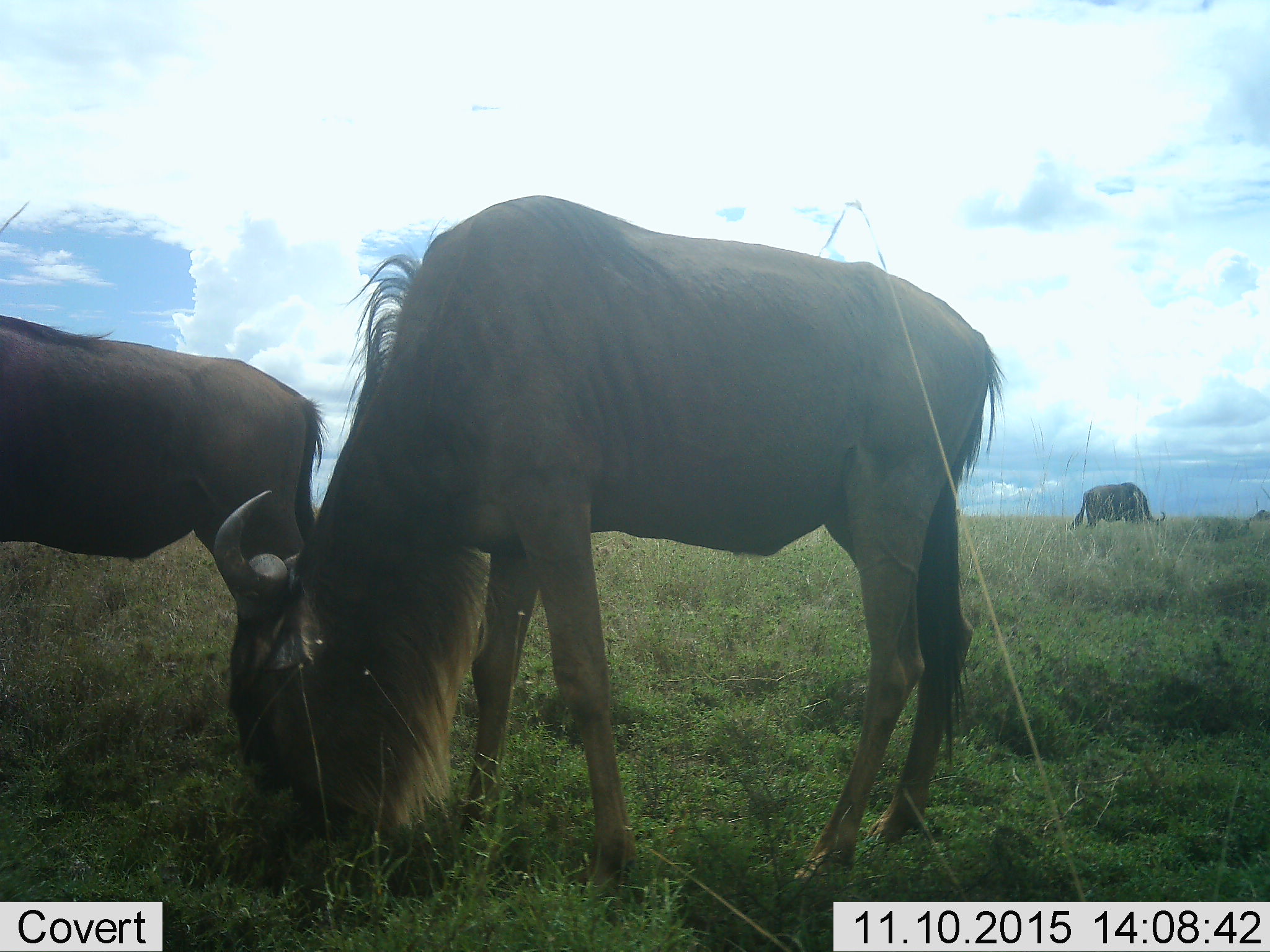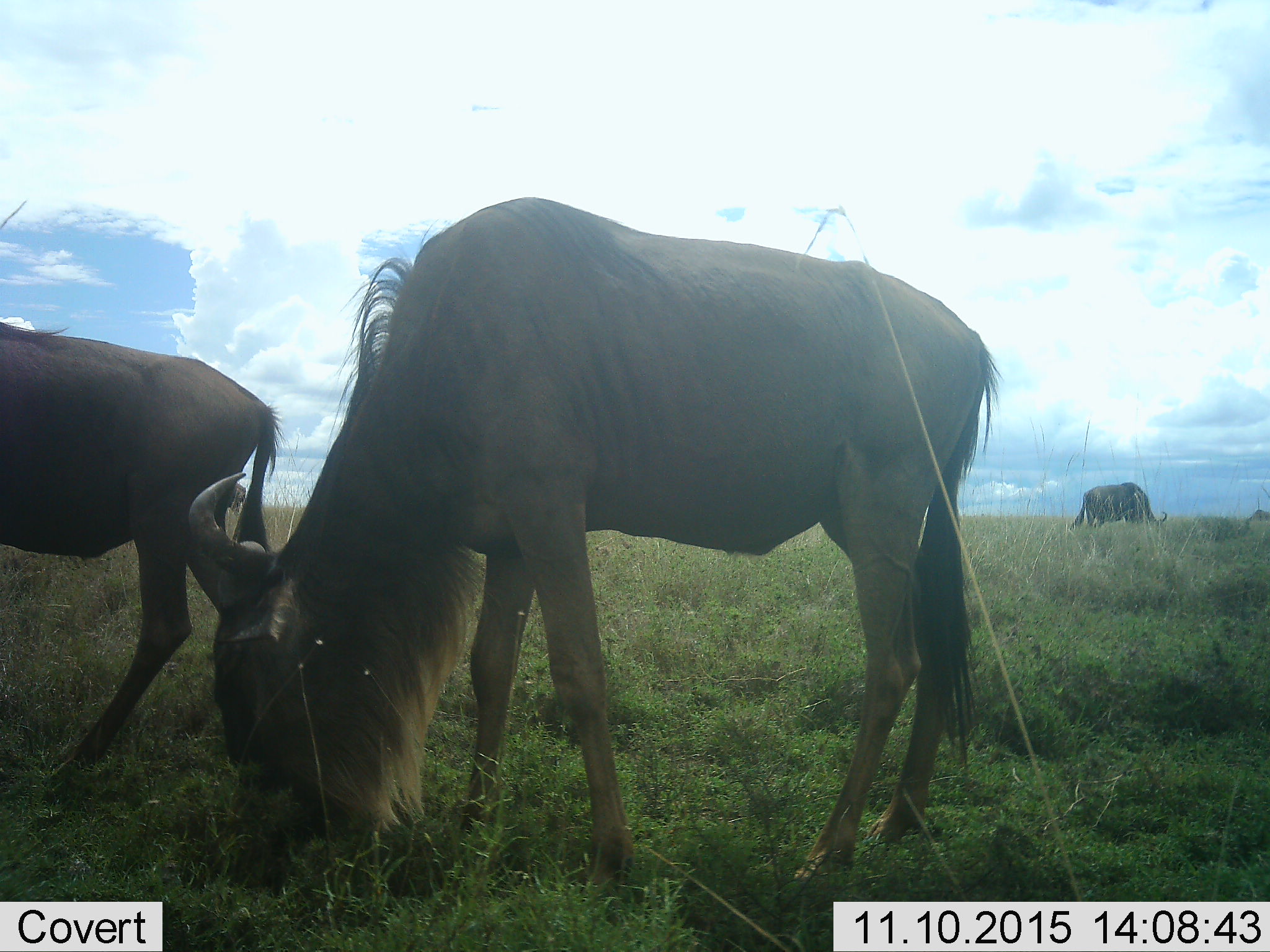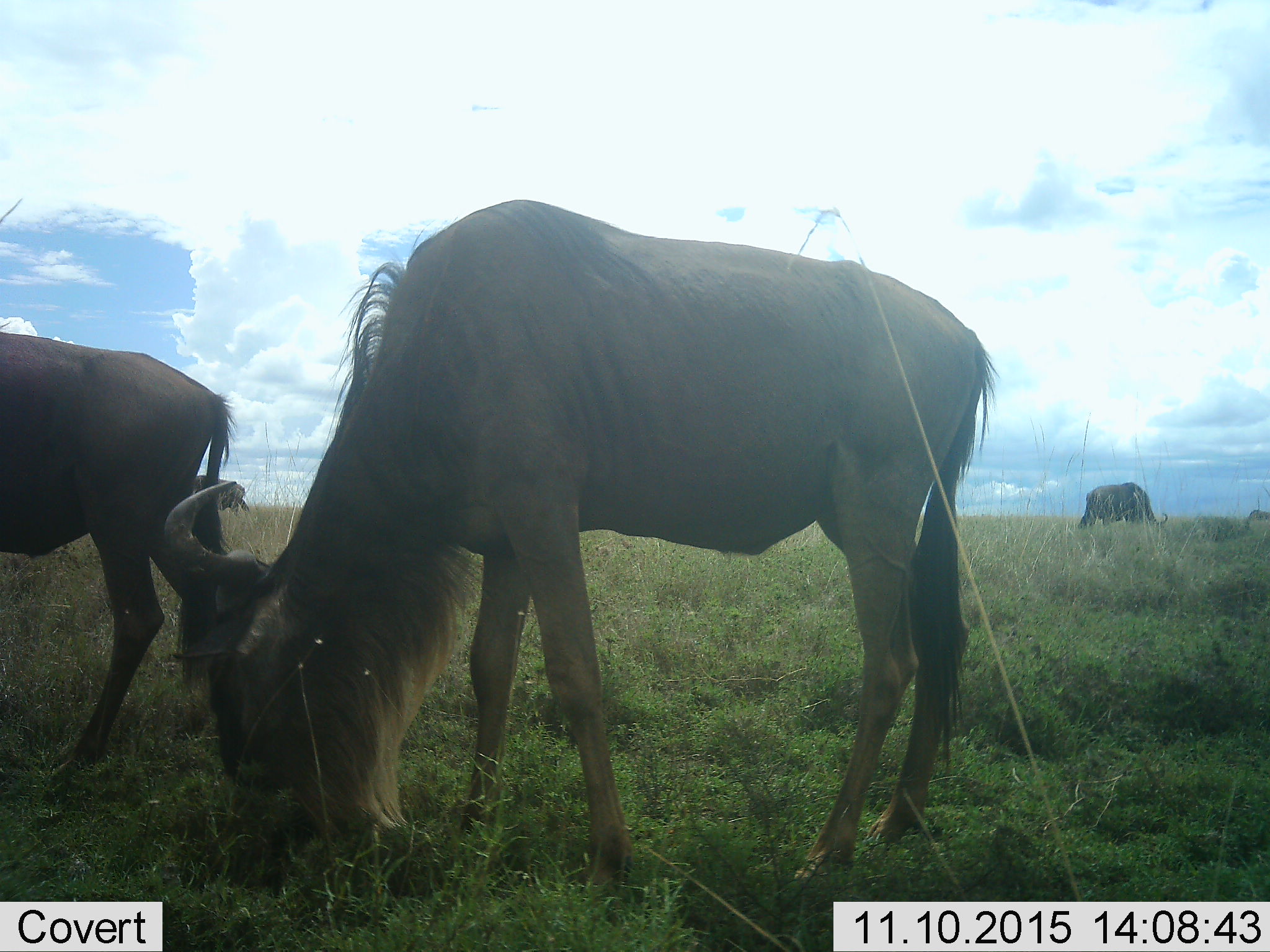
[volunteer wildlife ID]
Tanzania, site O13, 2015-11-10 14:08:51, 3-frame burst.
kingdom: Animalia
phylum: Chordata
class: Mammalia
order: Artiodactyla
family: Bovidae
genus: Connochaetes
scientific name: Connochaetes taurinus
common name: blue wildebeest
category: wildebeest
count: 3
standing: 29%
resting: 0%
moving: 29%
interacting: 0%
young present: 0%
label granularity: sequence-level